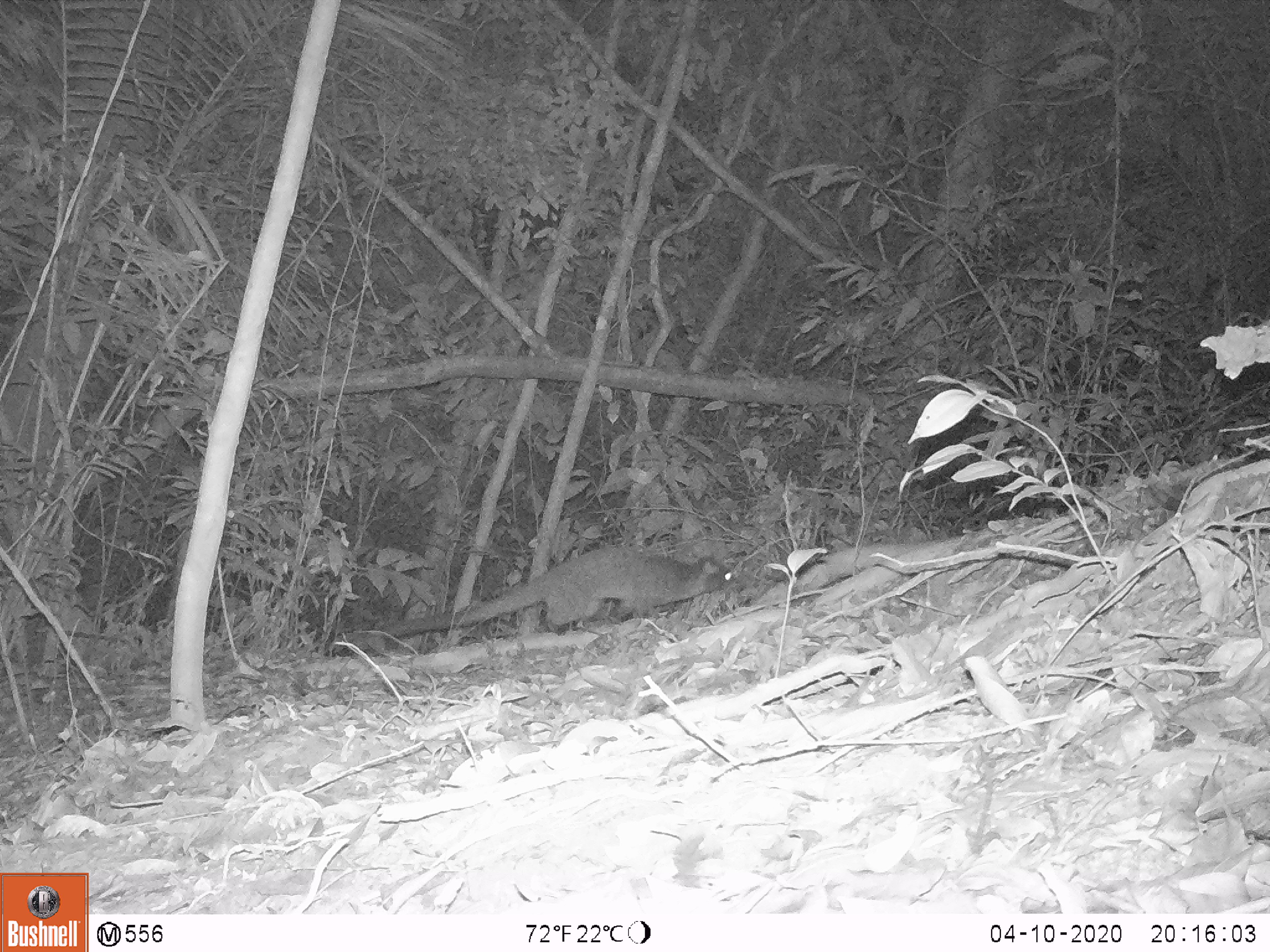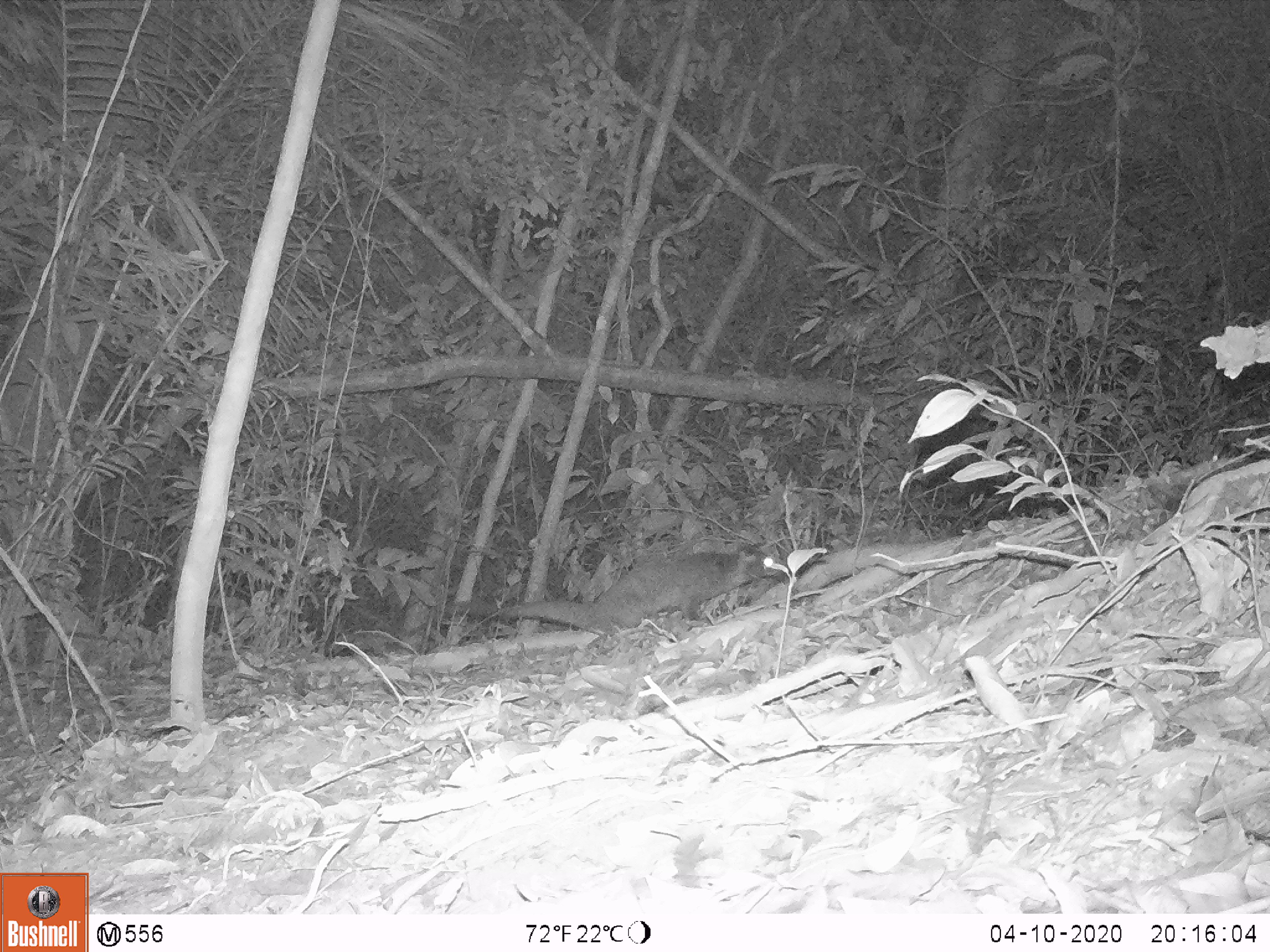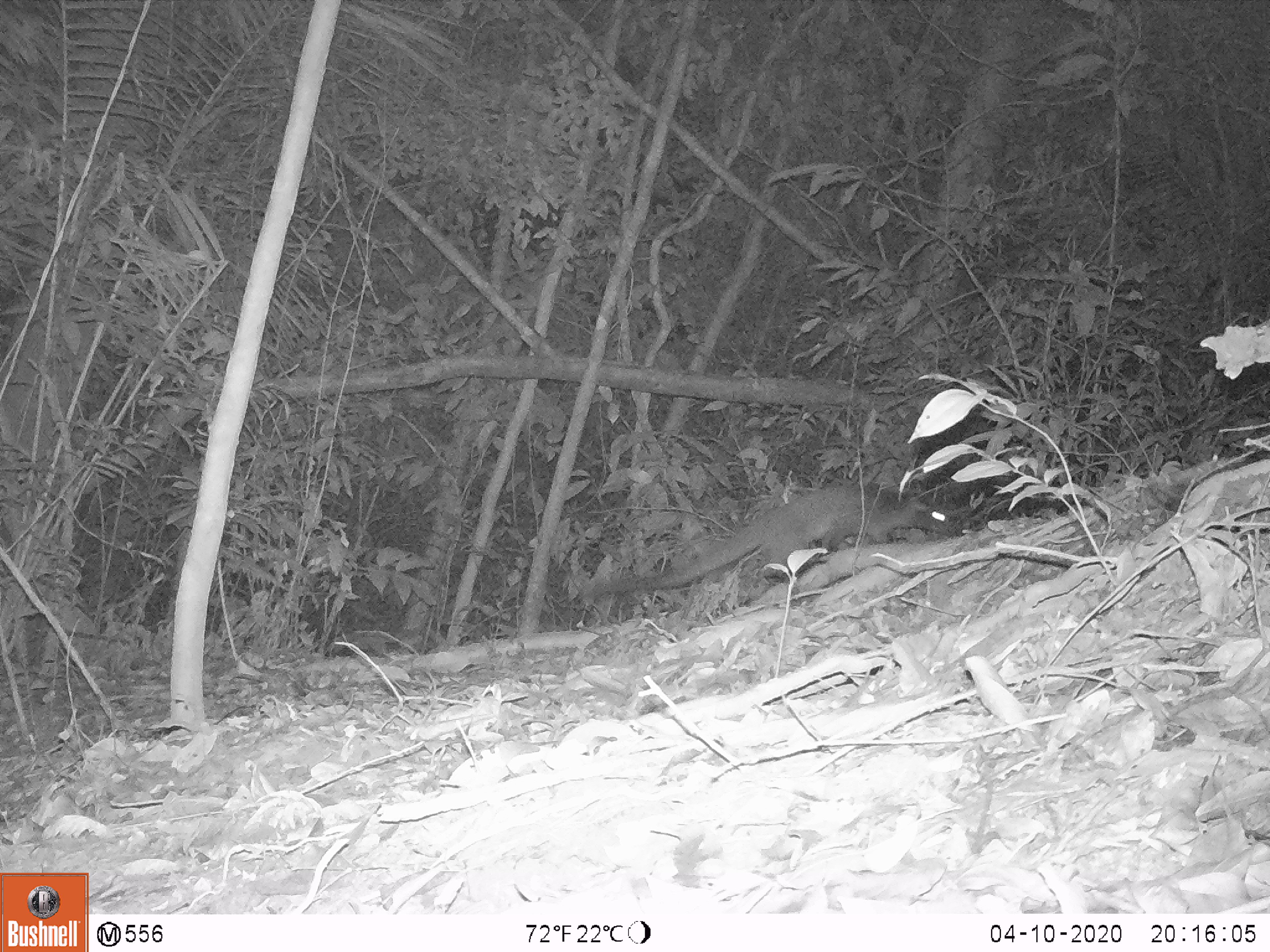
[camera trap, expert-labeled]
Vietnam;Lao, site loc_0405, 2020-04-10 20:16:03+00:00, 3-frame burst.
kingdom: Animalia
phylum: Chordata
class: Mammalia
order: Carnivora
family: Viverridae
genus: Paguma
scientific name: Paguma larvata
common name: masked palm civet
Masked palm civet (Paguma larvata). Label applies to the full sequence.